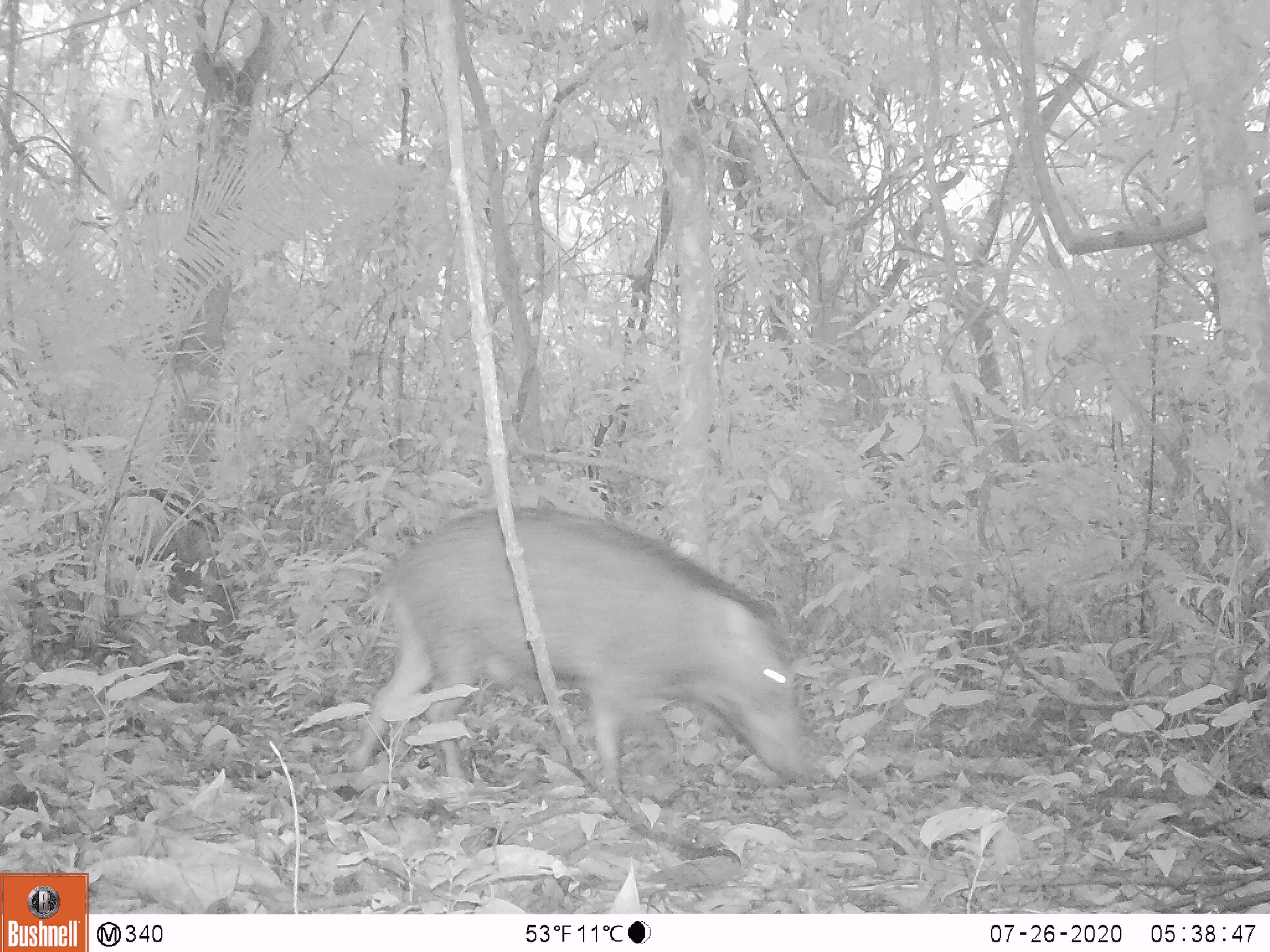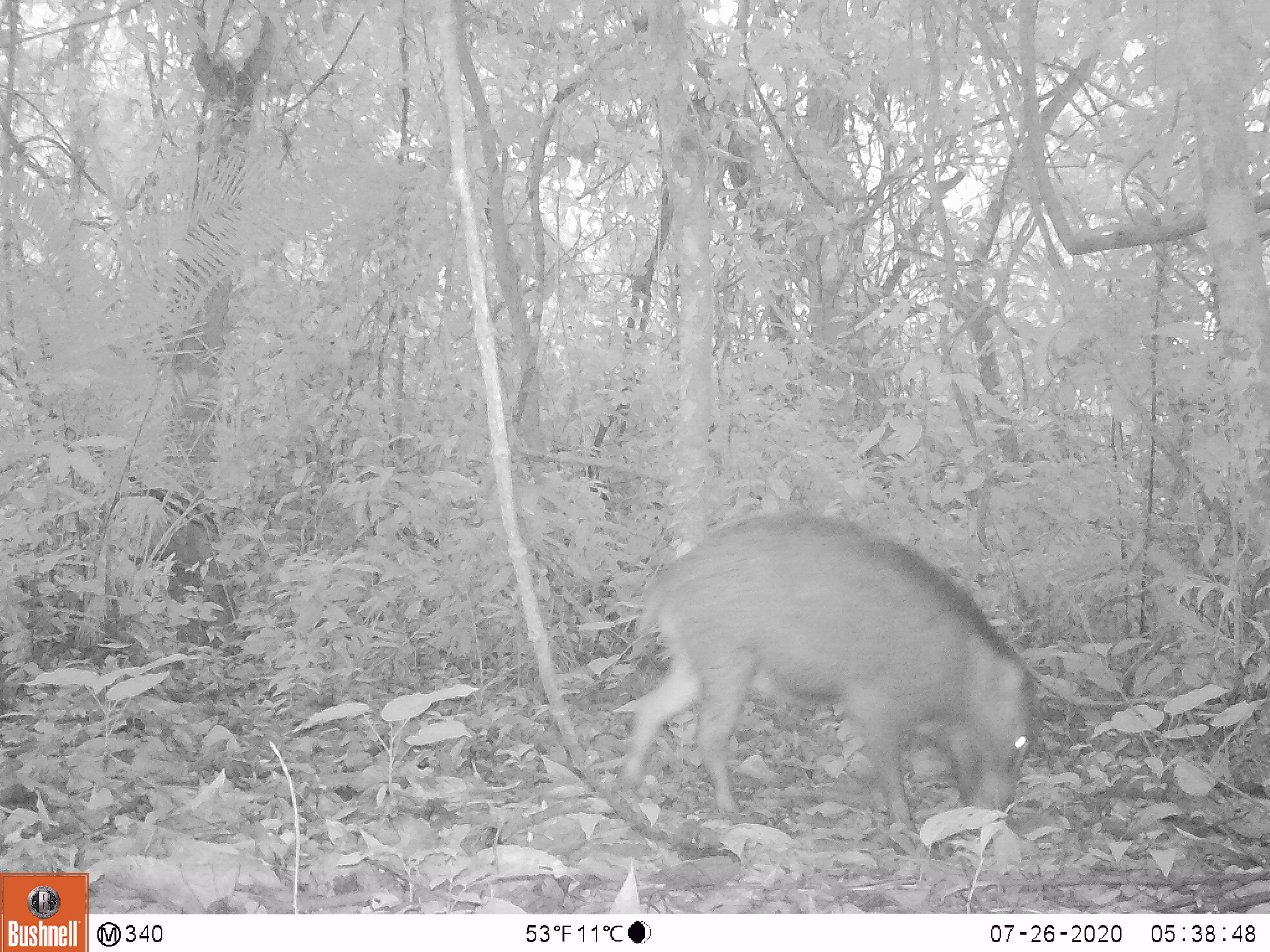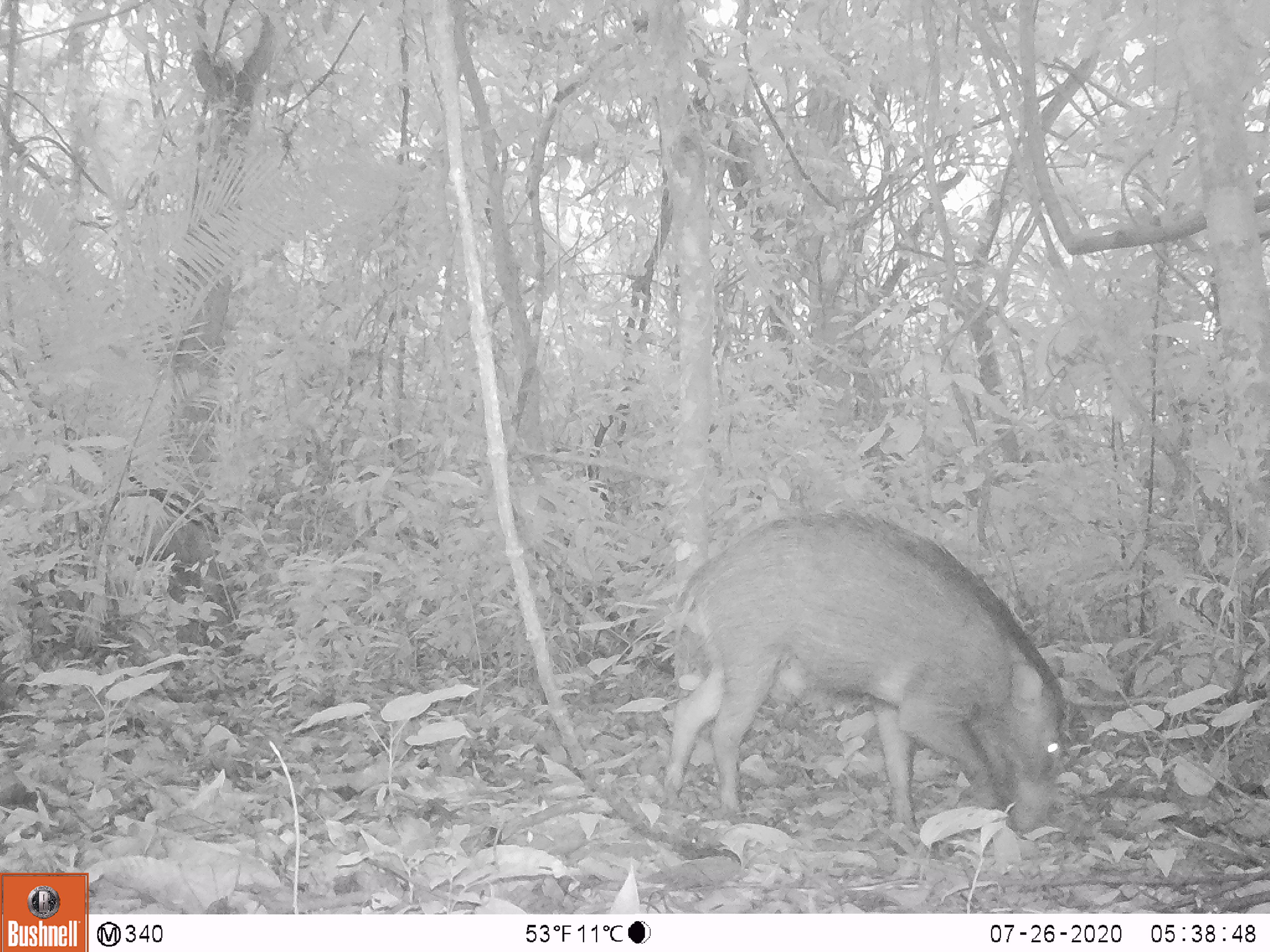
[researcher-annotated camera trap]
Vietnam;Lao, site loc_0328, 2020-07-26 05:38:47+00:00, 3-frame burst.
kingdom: Animalia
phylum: Chordata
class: Mammalia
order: Artiodactyla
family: Suidae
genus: Sus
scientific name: Sus scrofa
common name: eurasian wild pig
Eurasian wild pig (Sus scrofa). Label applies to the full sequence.